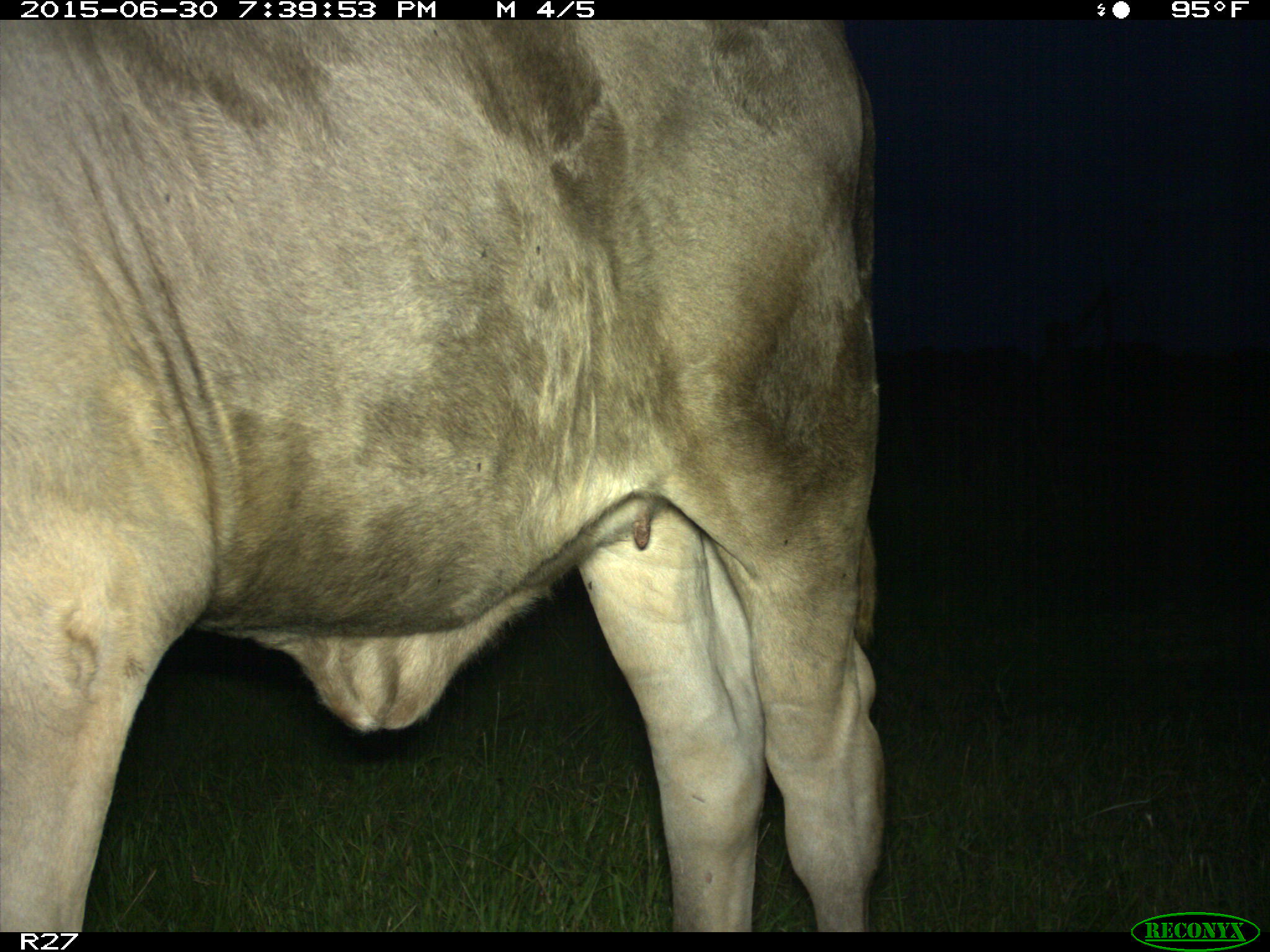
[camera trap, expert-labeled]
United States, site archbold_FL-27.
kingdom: Animalia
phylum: Chordata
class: Mammalia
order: Artiodactyla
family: Bovidae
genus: Bos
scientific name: Bos taurus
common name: domestic cow